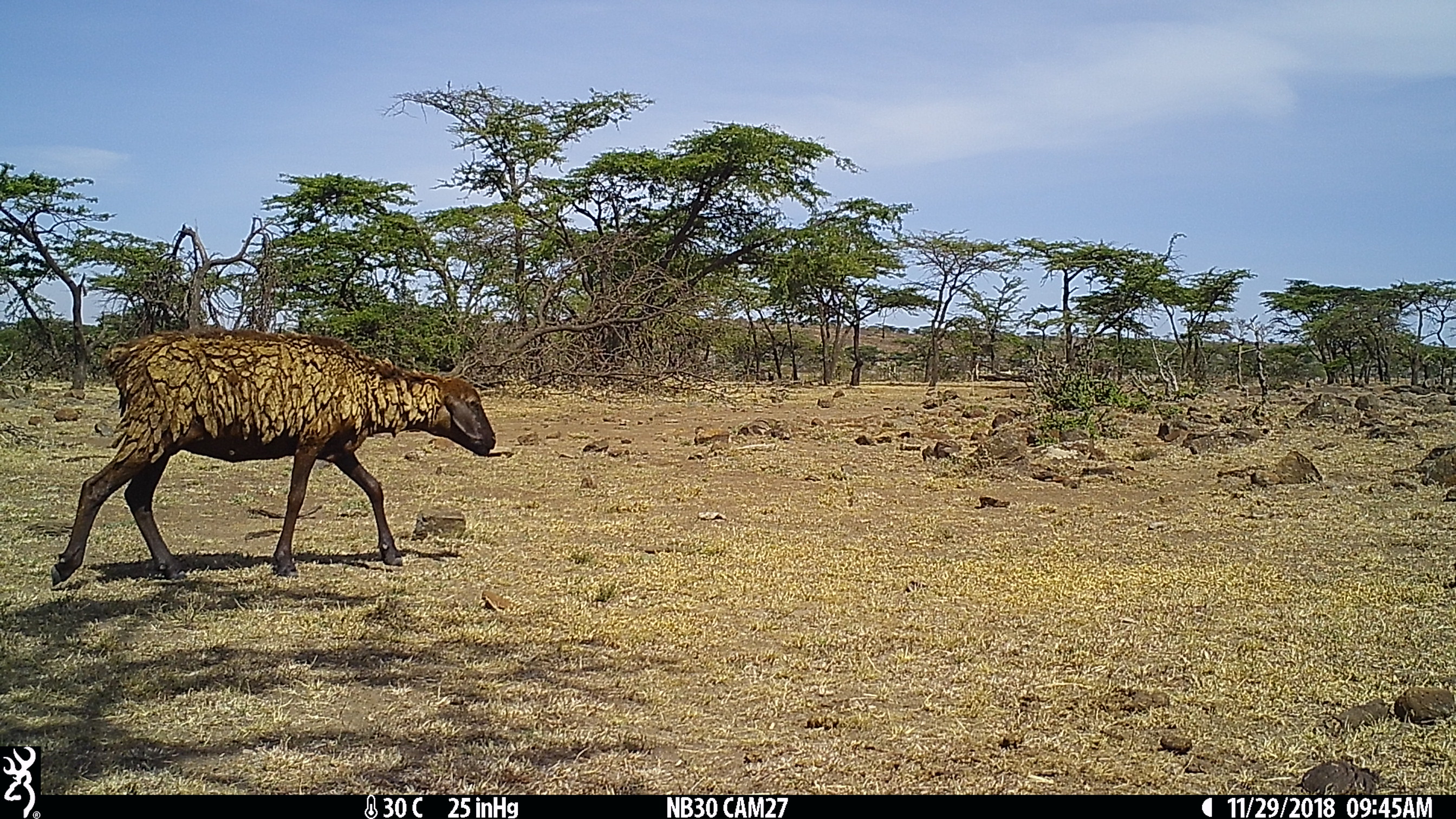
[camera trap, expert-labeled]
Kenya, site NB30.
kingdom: Animalia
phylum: Chordata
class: Mammalia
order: Artiodactyla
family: Bovidae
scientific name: Bovidae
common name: sheep or goat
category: shoat